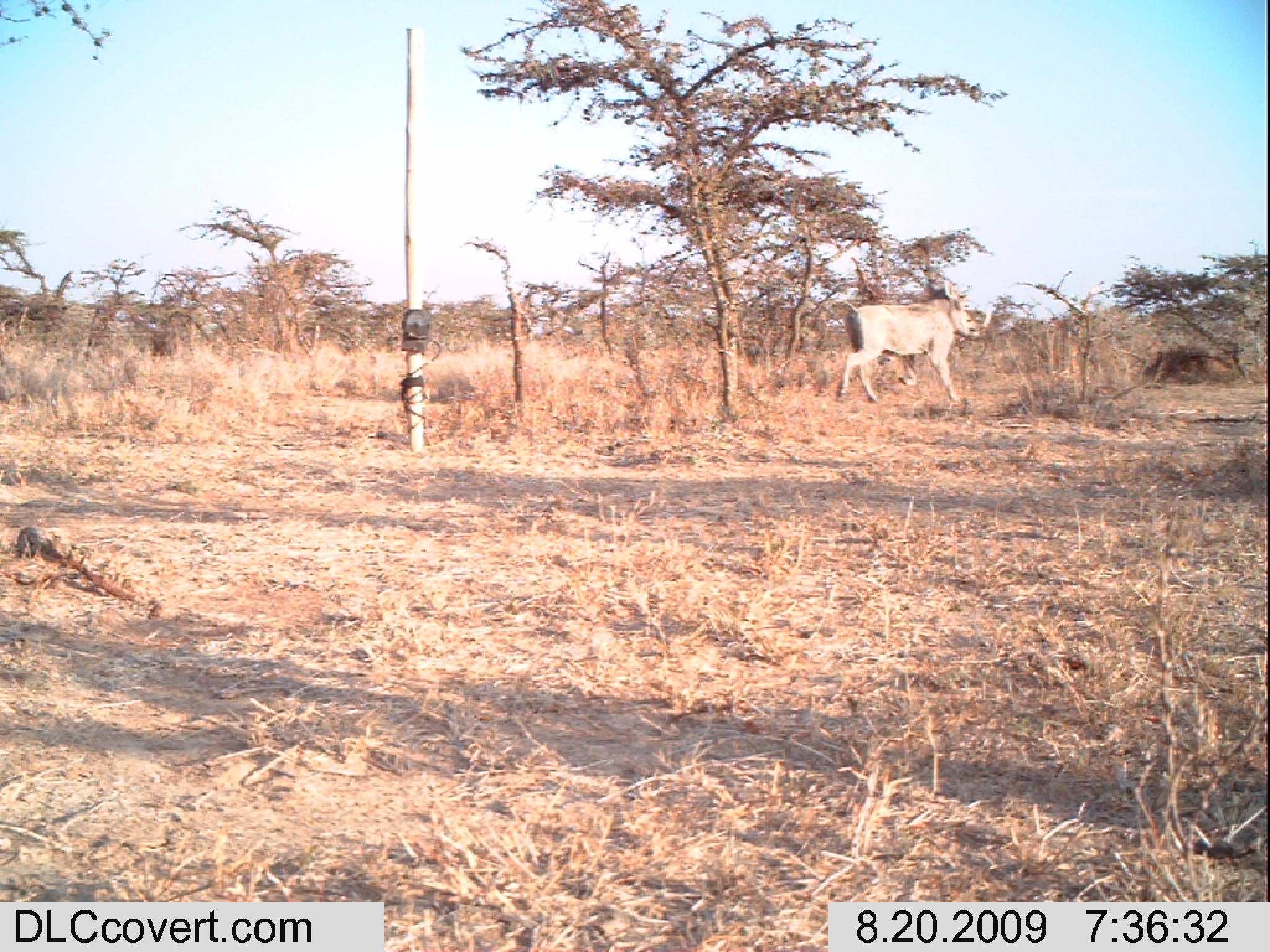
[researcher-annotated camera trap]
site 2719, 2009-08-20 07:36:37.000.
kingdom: Animalia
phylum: Chordata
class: Mammalia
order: Artiodactyla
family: Suidae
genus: Phacochoerus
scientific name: Phacochoerus africanus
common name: common warthog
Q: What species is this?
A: Phacochoerus africanus (common warthog).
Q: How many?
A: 1.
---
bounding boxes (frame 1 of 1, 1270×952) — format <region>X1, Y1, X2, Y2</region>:
phacochoerus africanus: <region>832, 280, 992, 402</region>